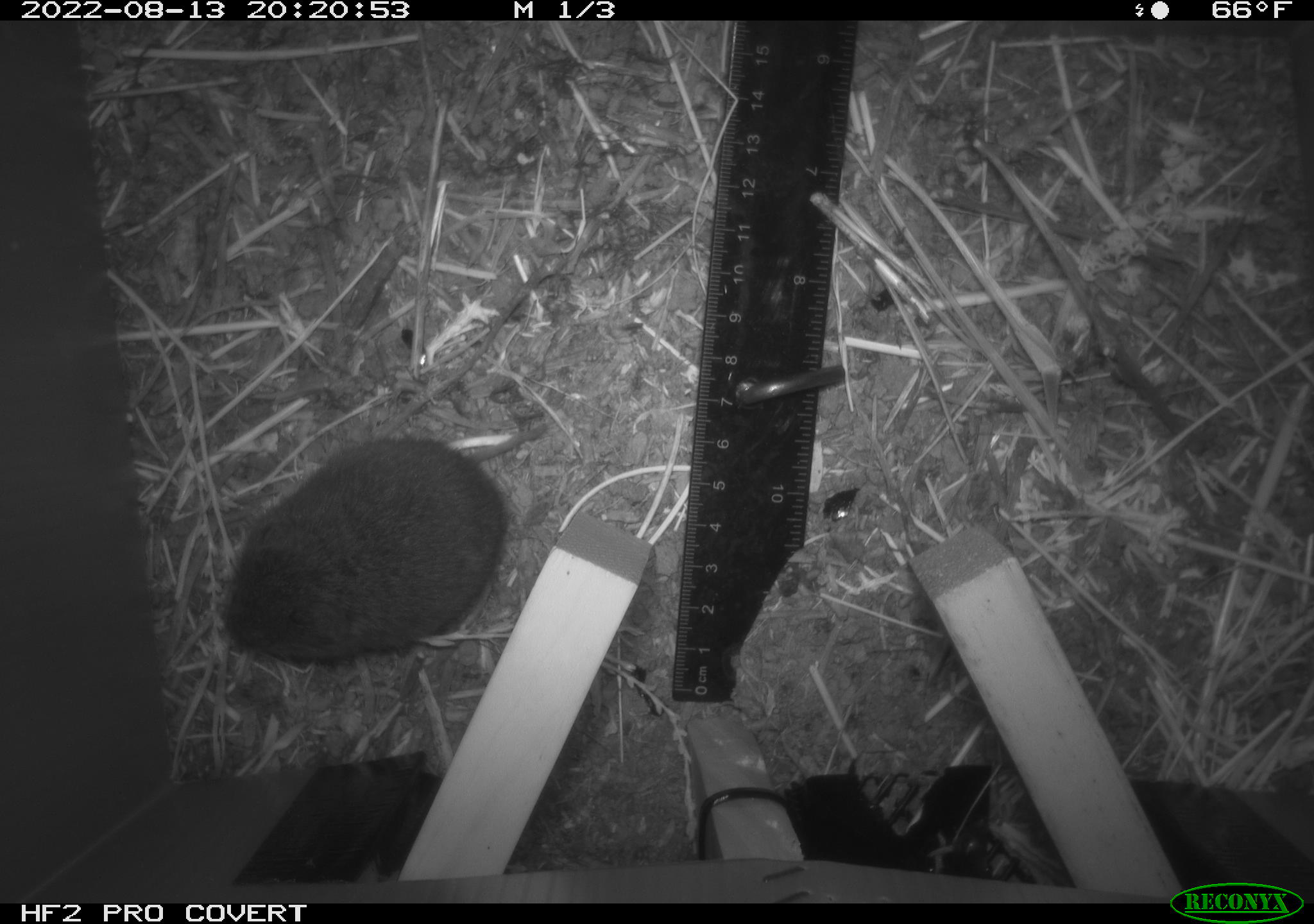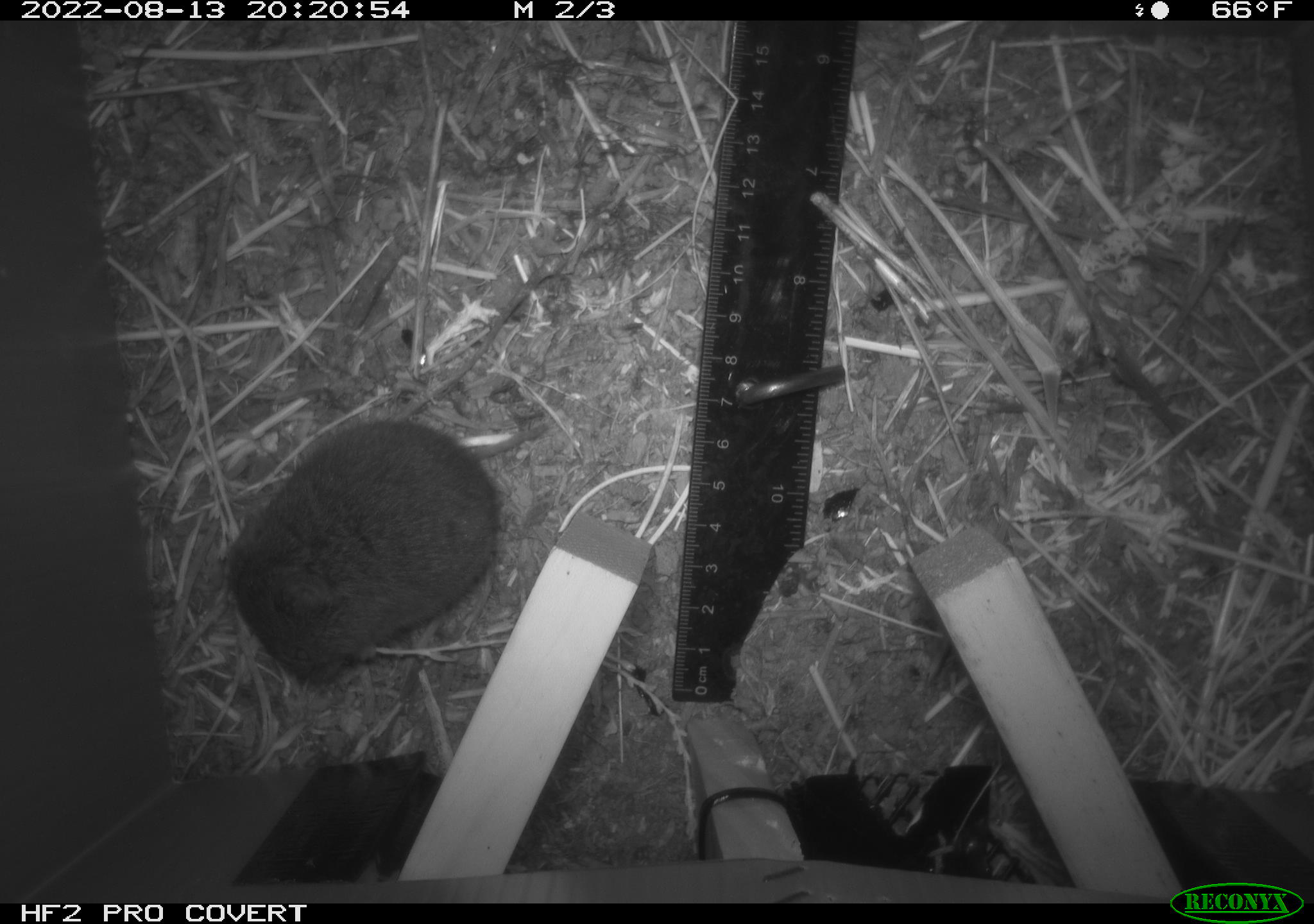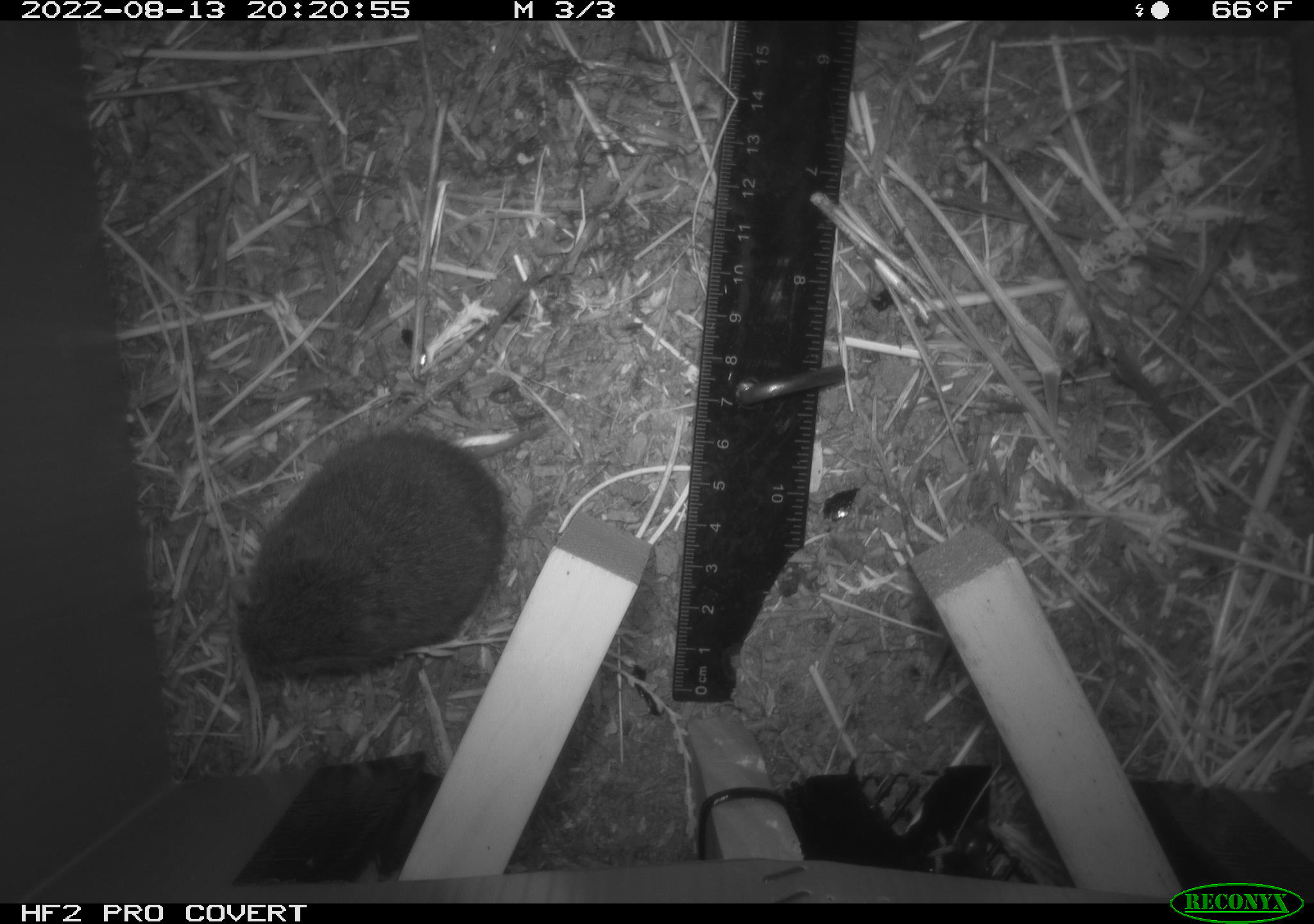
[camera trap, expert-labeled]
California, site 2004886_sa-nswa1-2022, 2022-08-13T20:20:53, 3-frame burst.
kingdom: Animalia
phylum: Chordata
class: Mammalia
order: Rodentia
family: Cricetidae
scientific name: Cricetidae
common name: hamsters, voles, lemmings, and allies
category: cricetidae family